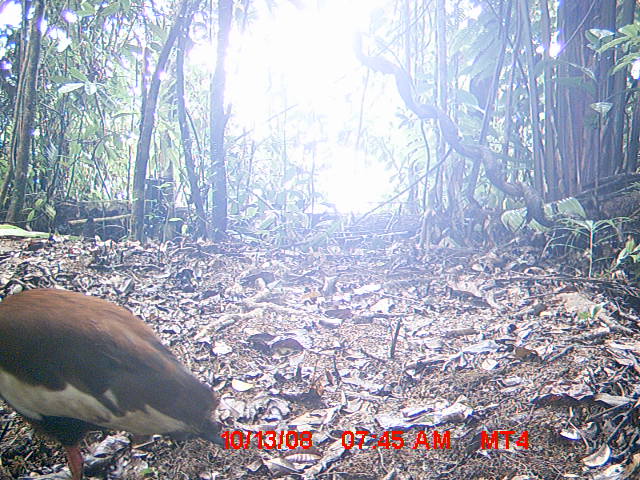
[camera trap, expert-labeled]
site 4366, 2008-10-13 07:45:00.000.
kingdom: Animalia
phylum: Chordata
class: Aves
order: Pelecaniformes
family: Threskiornithidae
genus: Lophotibis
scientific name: Lophotibis cristata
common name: madagascan ibis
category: lophotibis cristataa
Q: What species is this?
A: Lophotibis cristataa (madagascan ibis) (Lophotibis cristata).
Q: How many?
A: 2.